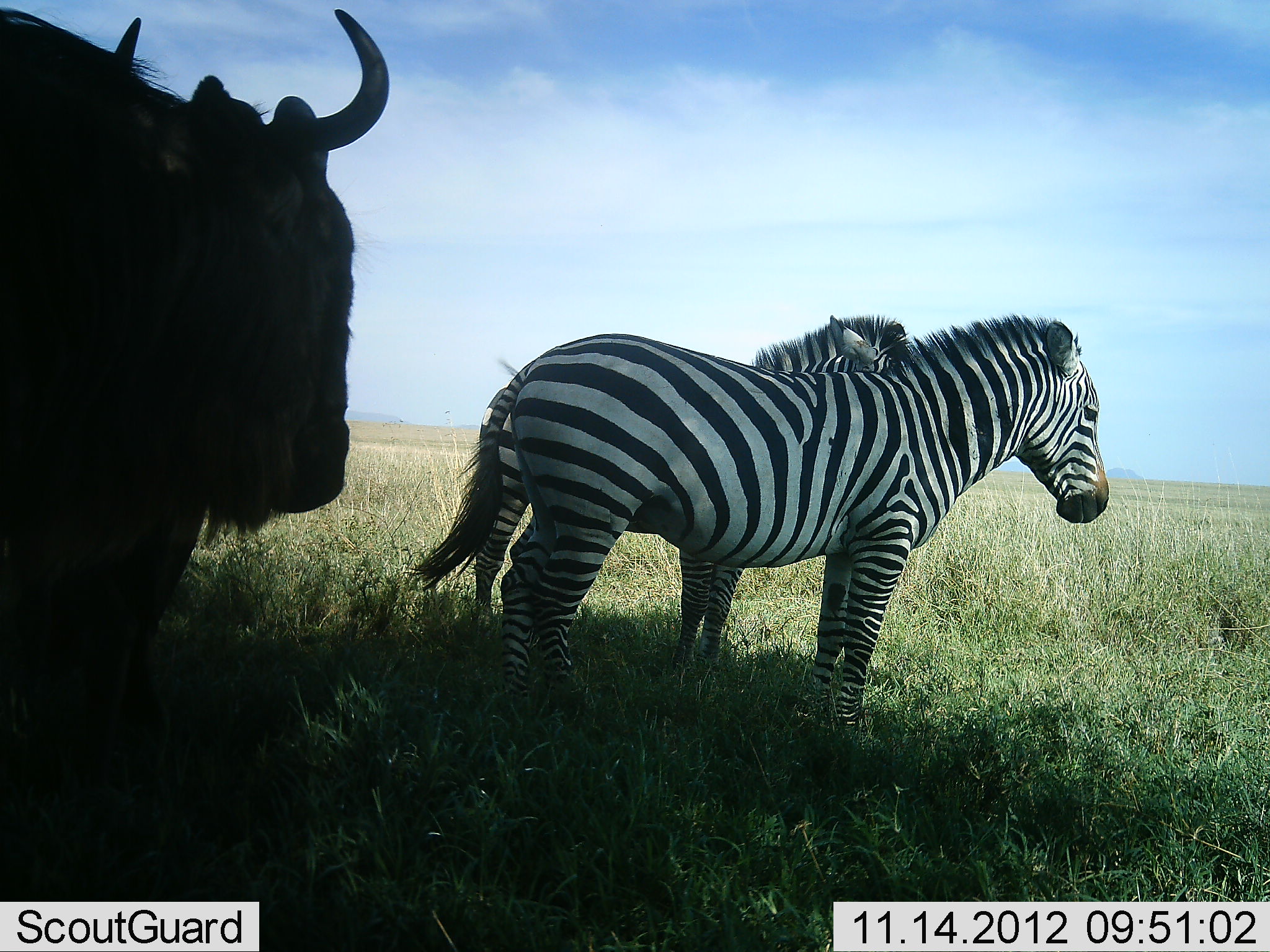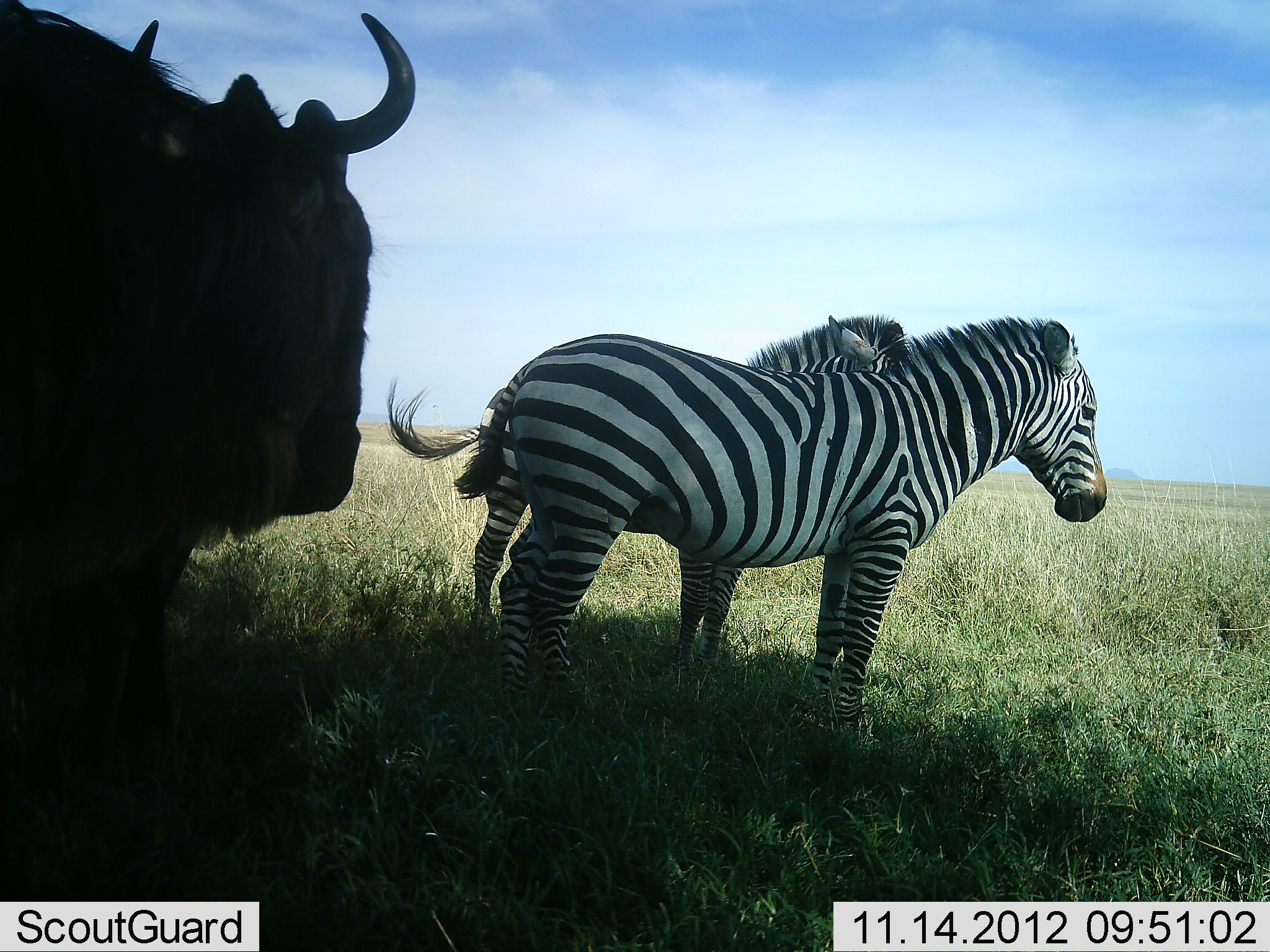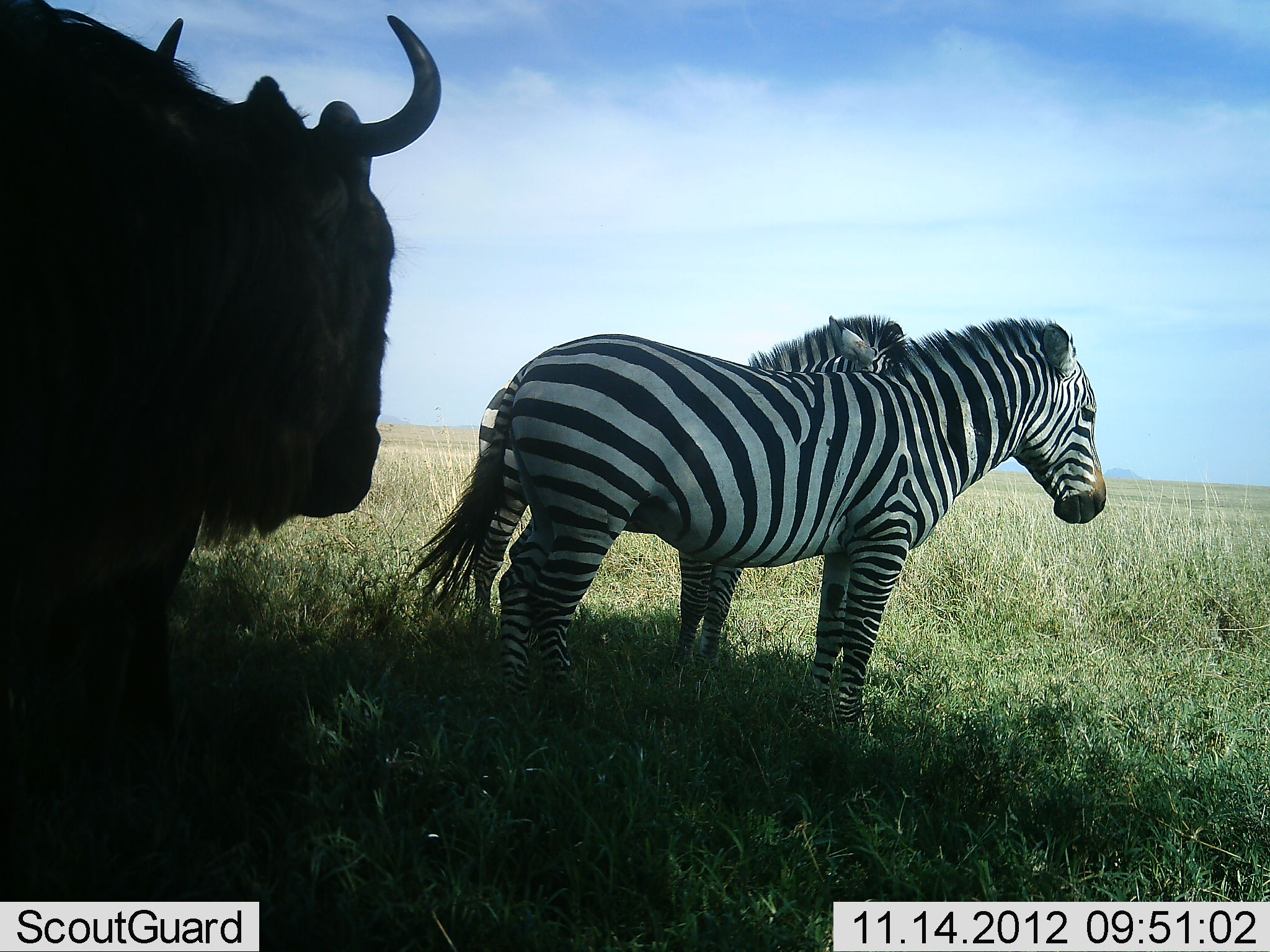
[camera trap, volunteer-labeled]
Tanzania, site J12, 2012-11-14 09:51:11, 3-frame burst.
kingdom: Animalia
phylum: Chordata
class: Mammalia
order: Artiodactyla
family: Bovidae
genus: Connochaetes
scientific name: Connochaetes taurinus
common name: blue wildebeest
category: wildebeest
Wildebeest (blue wildebeest) (Connochaetes taurinus), count 1. Behavior (volunteer vote fractions): standing 100%, resting 0%, moving 0%, interacting 0%. Young present (vote fraction): 0%. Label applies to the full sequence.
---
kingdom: Animalia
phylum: Chordata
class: Mammalia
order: Perissodactyla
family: Equidae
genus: Equus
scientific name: Equus quagga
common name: plains zebra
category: zebra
Zebra (plains zebra) (Equus quagga), count 2. Behavior (volunteer vote fractions): standing 93%, resting 0%, moving 0%, interacting 14%. Young present (vote fraction): 0%. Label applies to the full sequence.